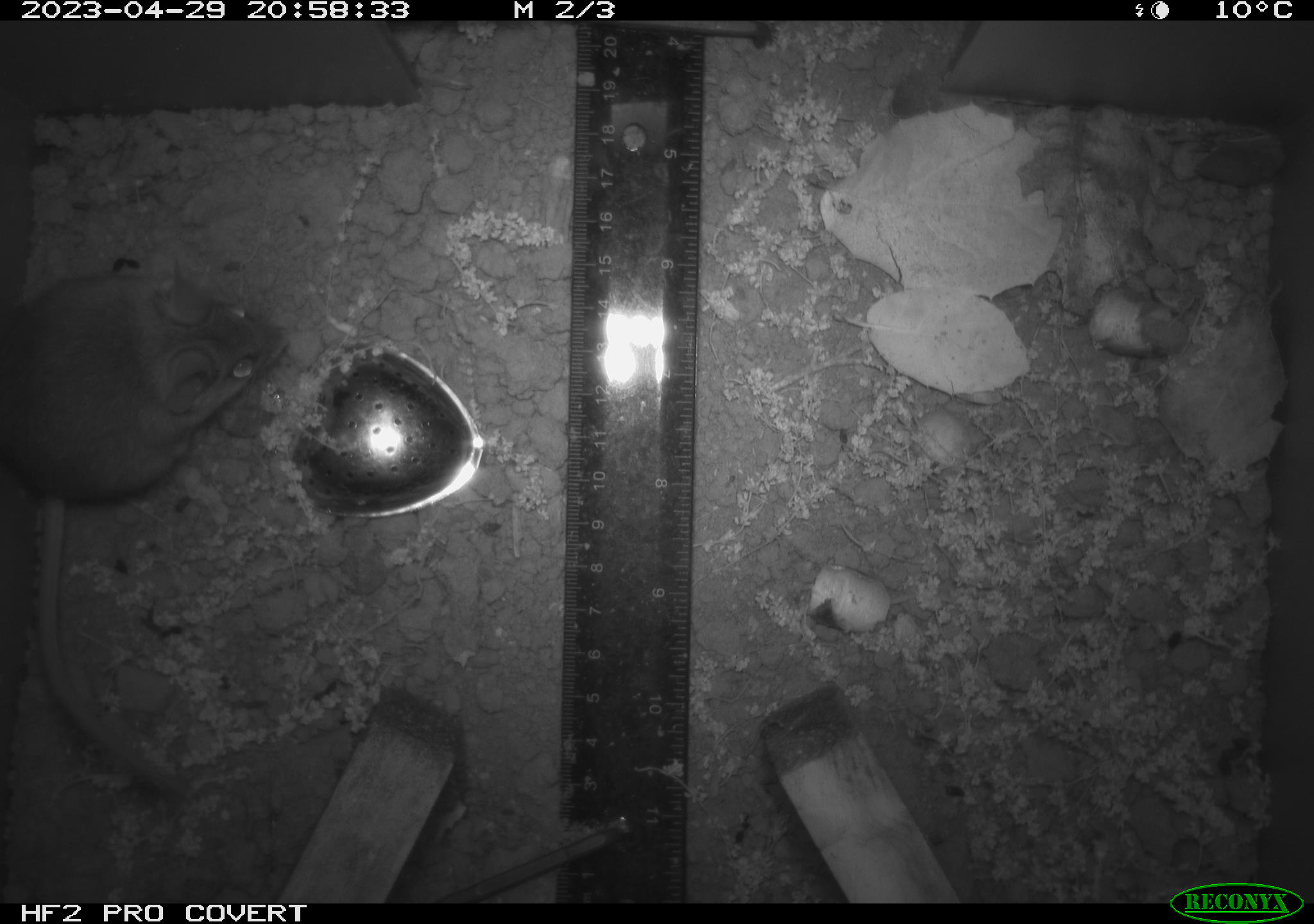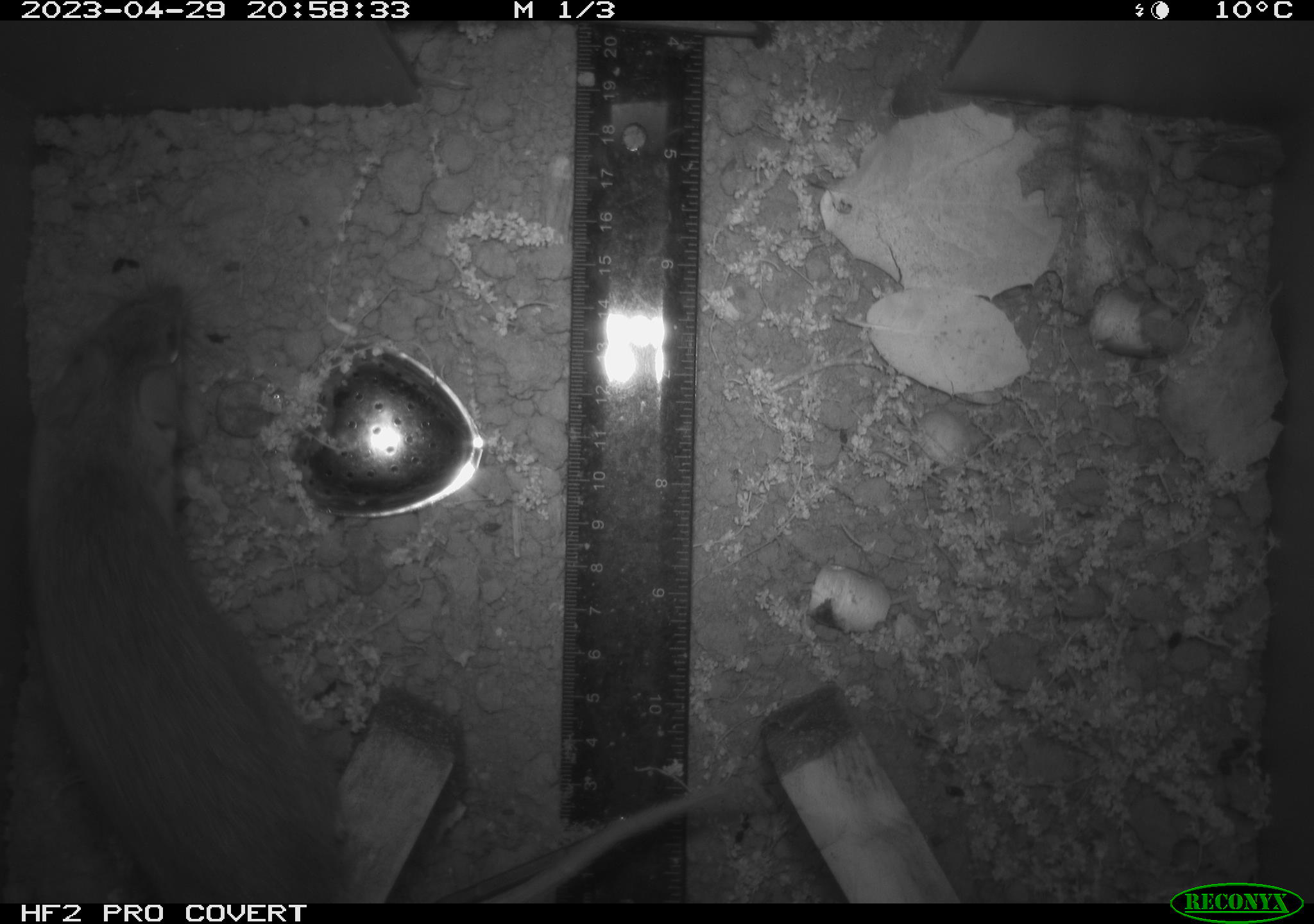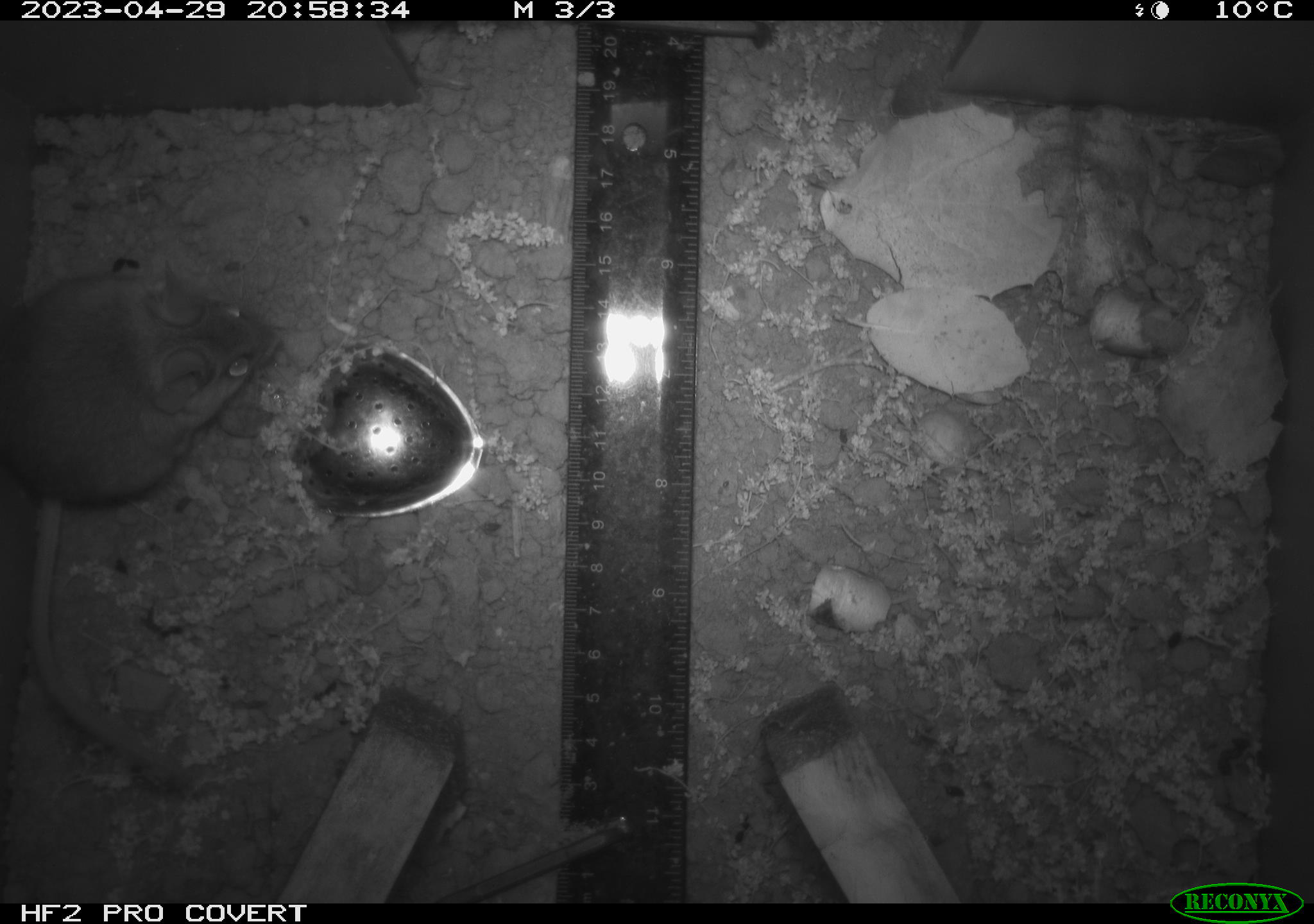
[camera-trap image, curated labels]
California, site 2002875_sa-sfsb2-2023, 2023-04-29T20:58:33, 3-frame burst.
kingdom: Animalia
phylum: Chordata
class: Mammalia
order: Rodentia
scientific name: Rodentia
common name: mouse species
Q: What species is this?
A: Mouse species (Rodentia).